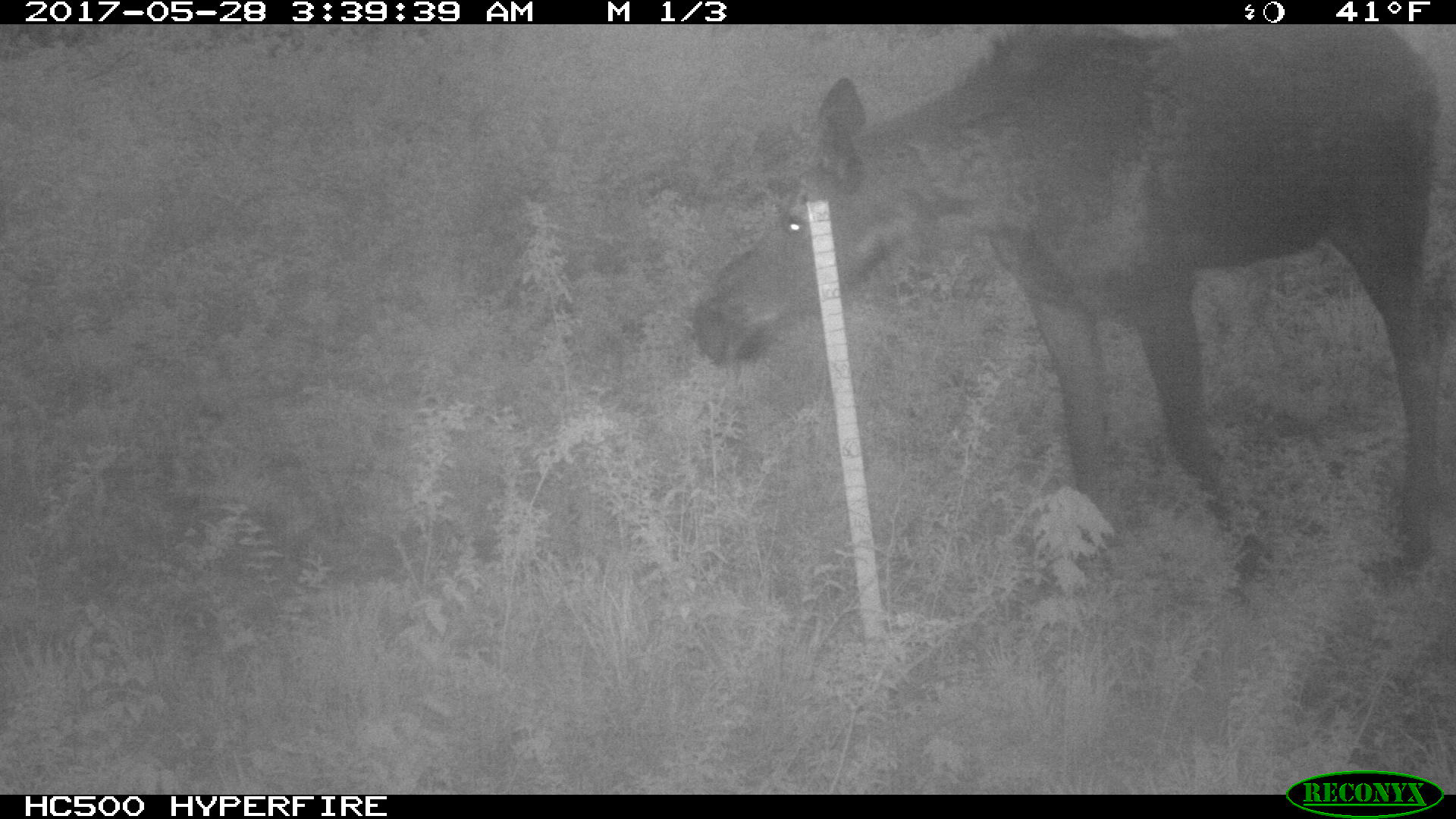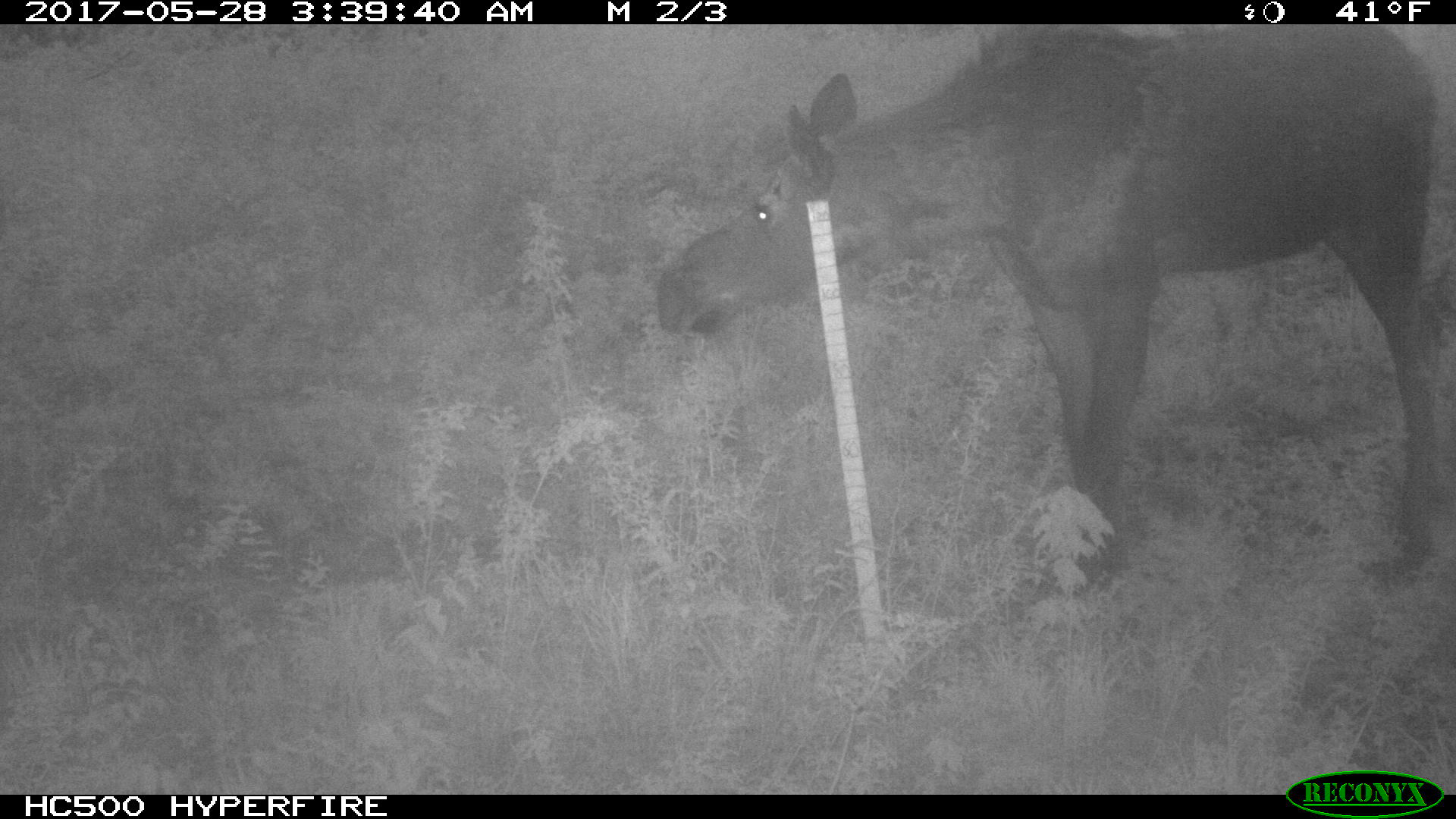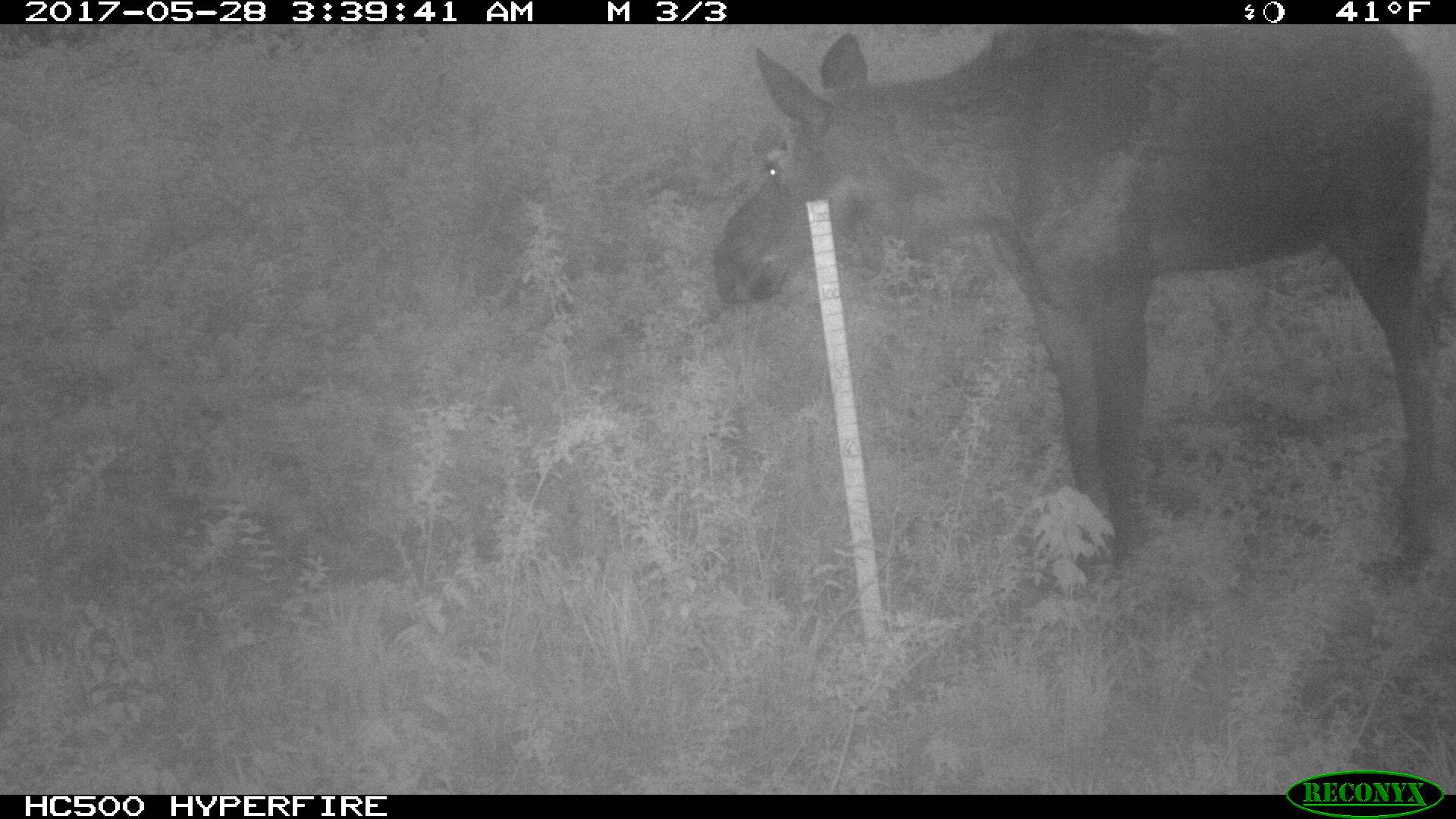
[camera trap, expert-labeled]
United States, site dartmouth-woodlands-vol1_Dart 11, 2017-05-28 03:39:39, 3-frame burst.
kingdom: Animalia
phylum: Chordata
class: Mammalia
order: Artiodactyla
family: Cervidae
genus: Alces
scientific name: Alces alces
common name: moose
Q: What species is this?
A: Moose (Alces alces).